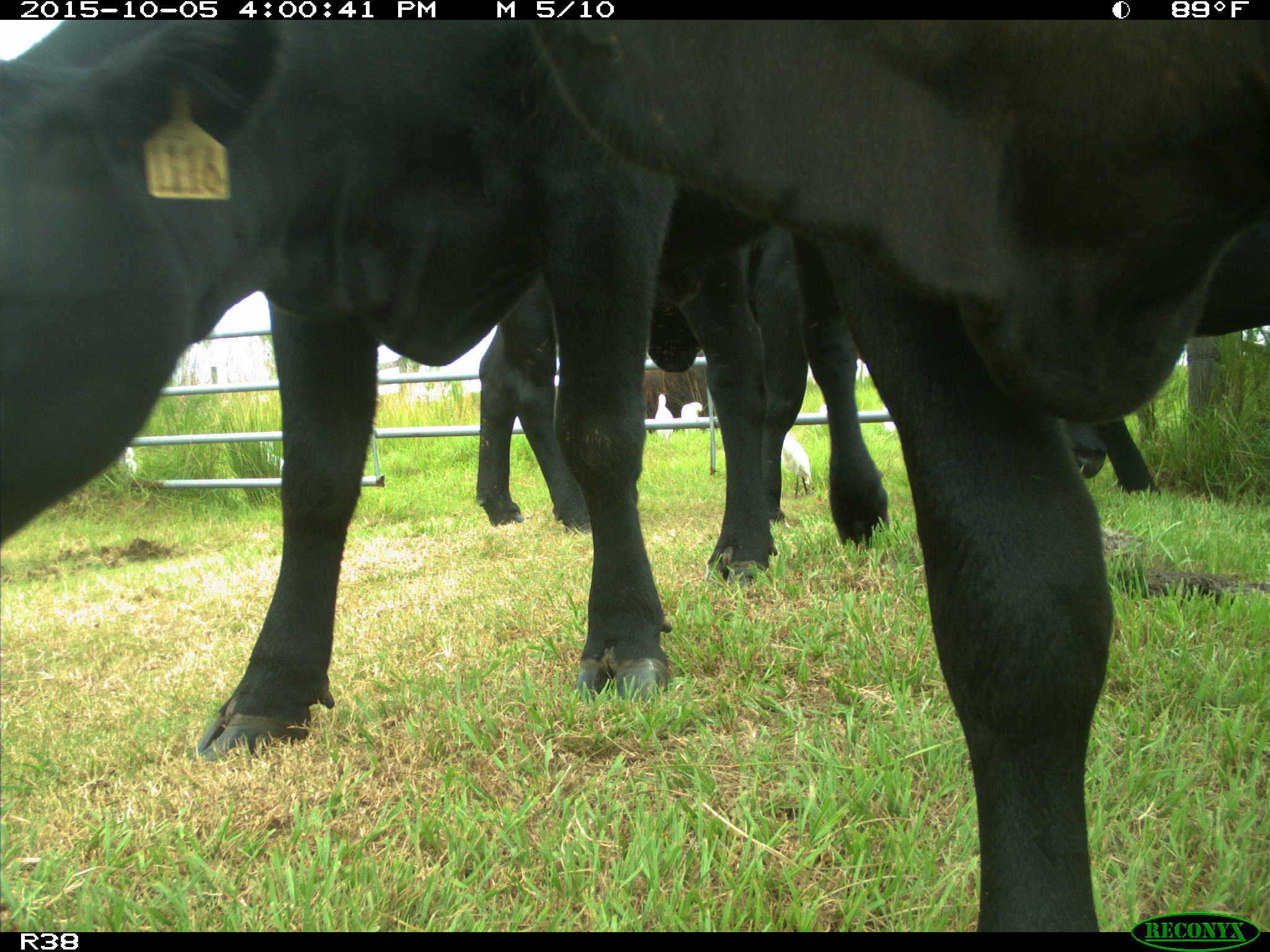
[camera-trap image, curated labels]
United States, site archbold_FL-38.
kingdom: Animalia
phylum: Chordata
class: Mammalia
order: Artiodactyla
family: Bovidae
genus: Bos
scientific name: Bos taurus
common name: domestic cow